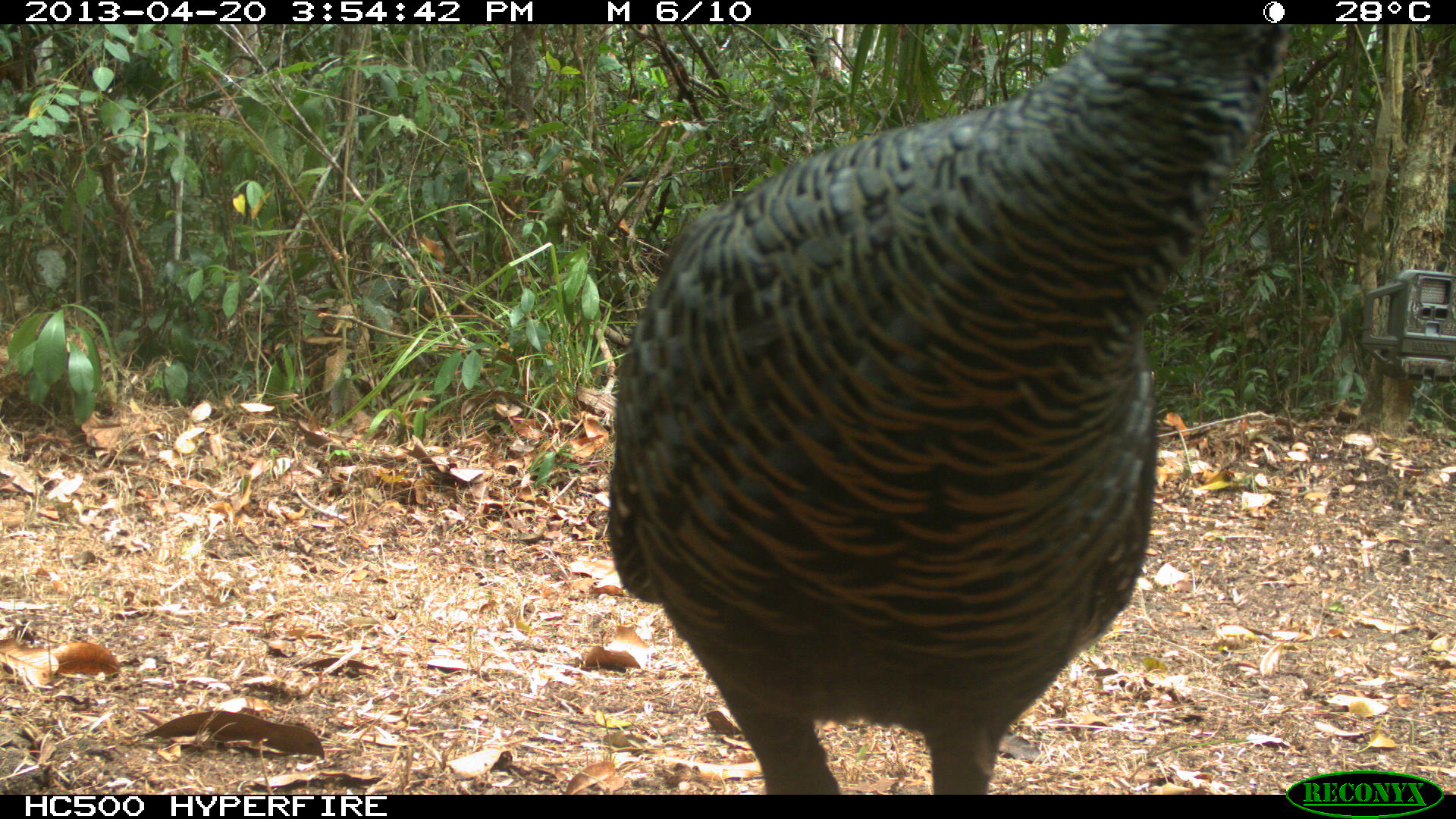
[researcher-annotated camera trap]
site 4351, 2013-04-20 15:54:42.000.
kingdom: Animalia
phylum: Chordata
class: Aves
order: Galliformes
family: Phasianidae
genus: Meleagris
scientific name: Meleagris ocellata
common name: ocellated turkey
Meleagris ocellata (ocellated turkey), count 3.